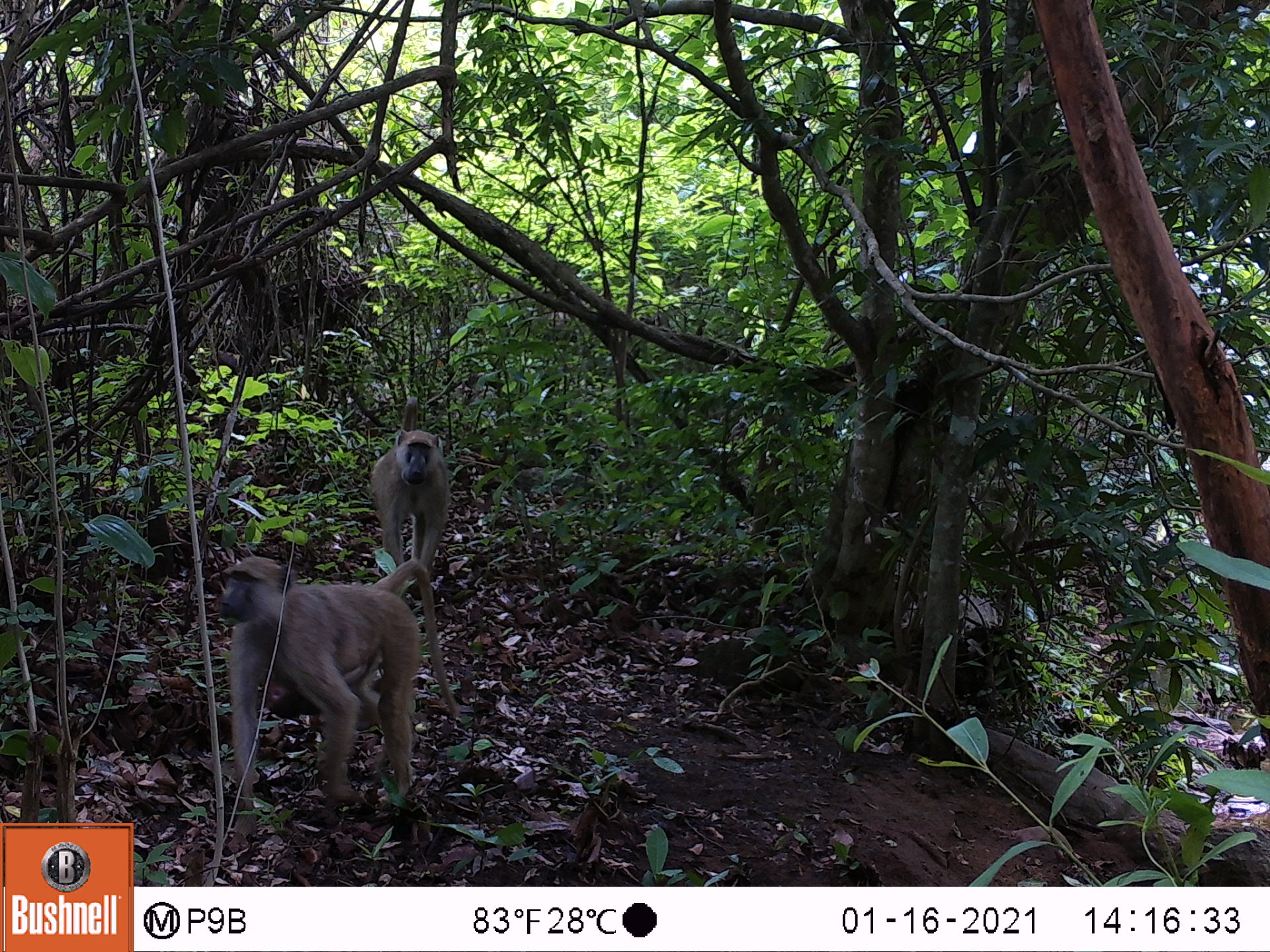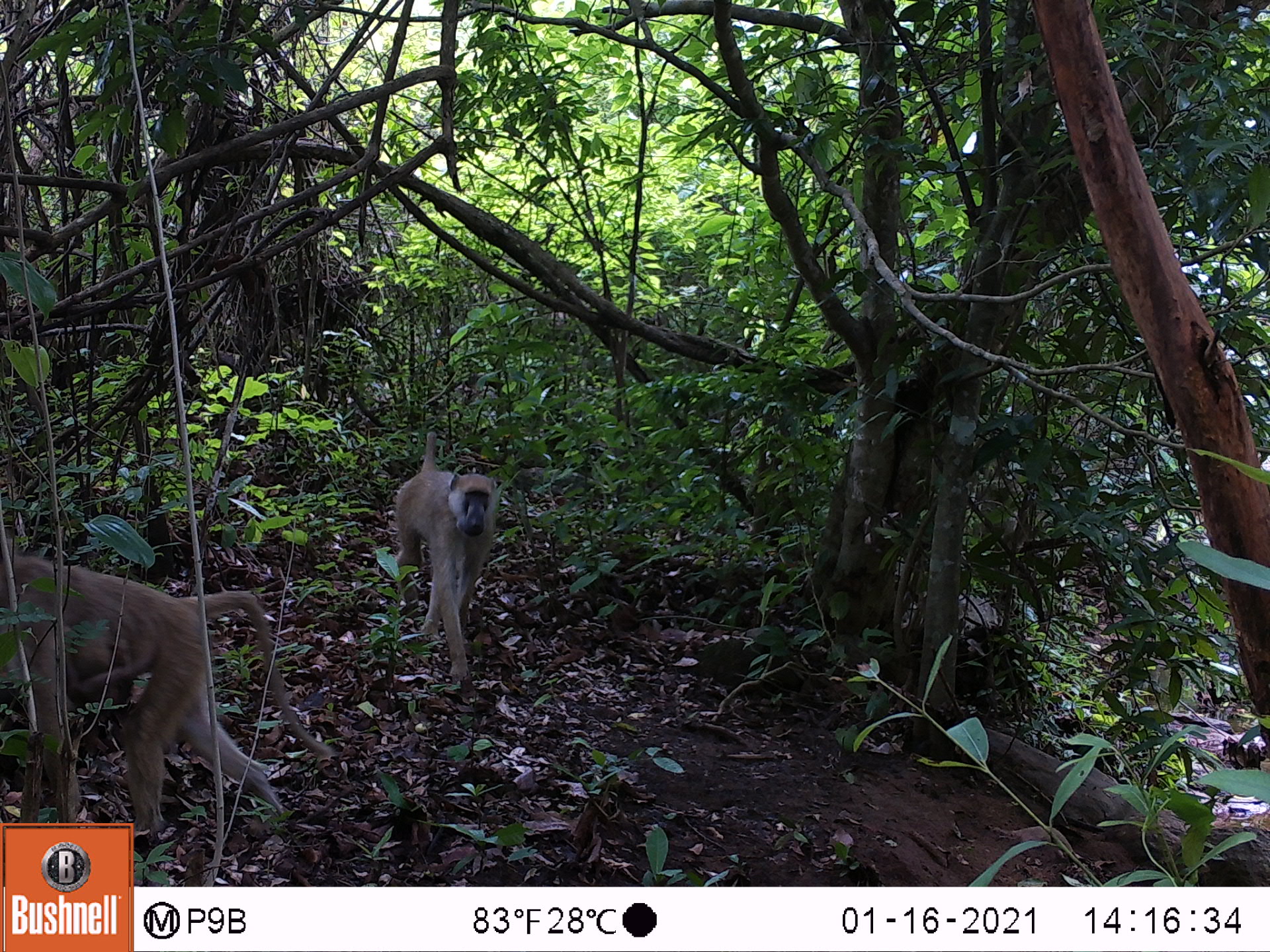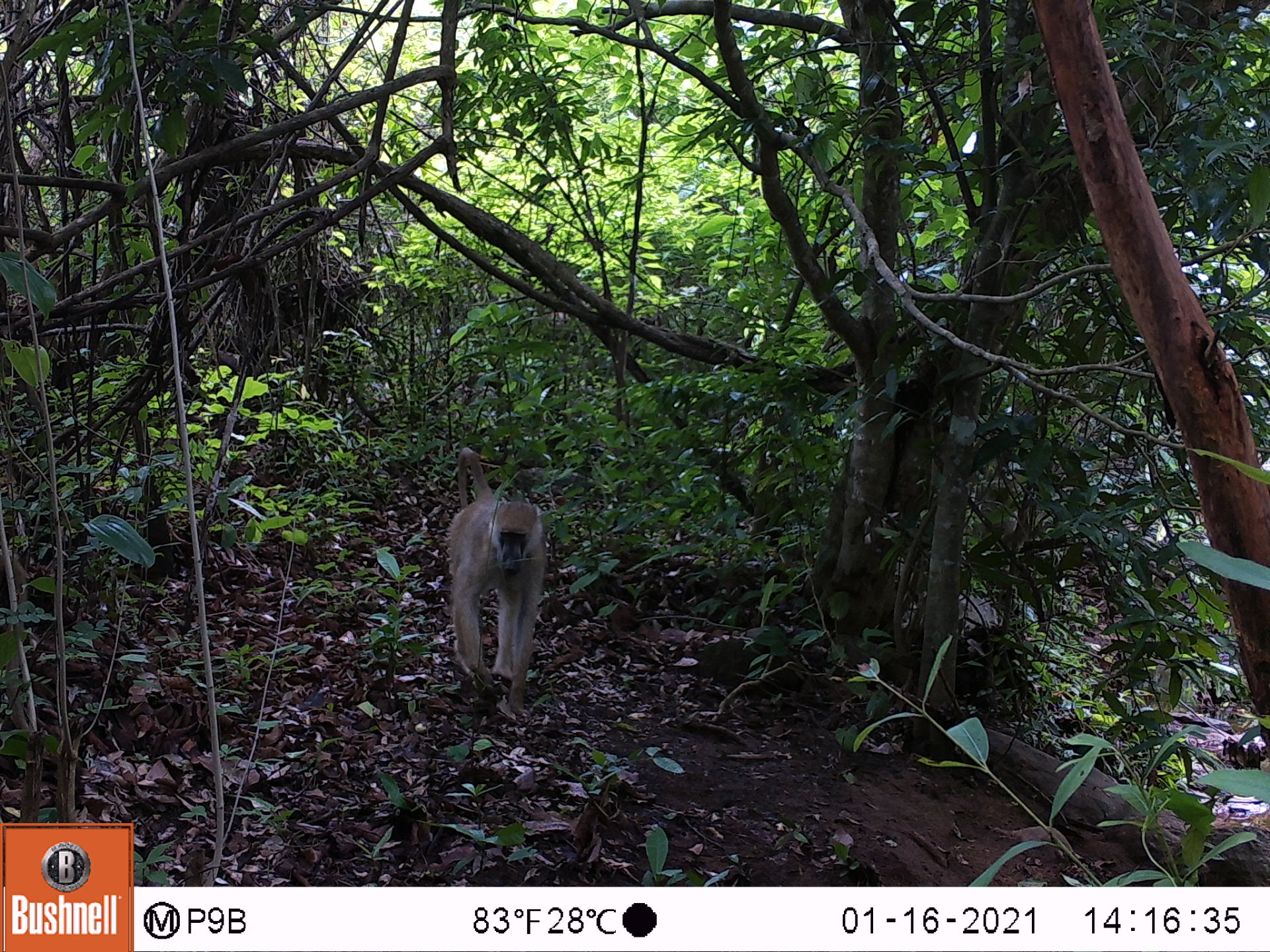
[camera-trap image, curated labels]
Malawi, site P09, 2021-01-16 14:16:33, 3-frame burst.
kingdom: Animalia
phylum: Chordata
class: Mammalia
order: Primates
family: Cercopithecidae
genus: Papio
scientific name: Papio cynocephalus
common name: yellow baboon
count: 3